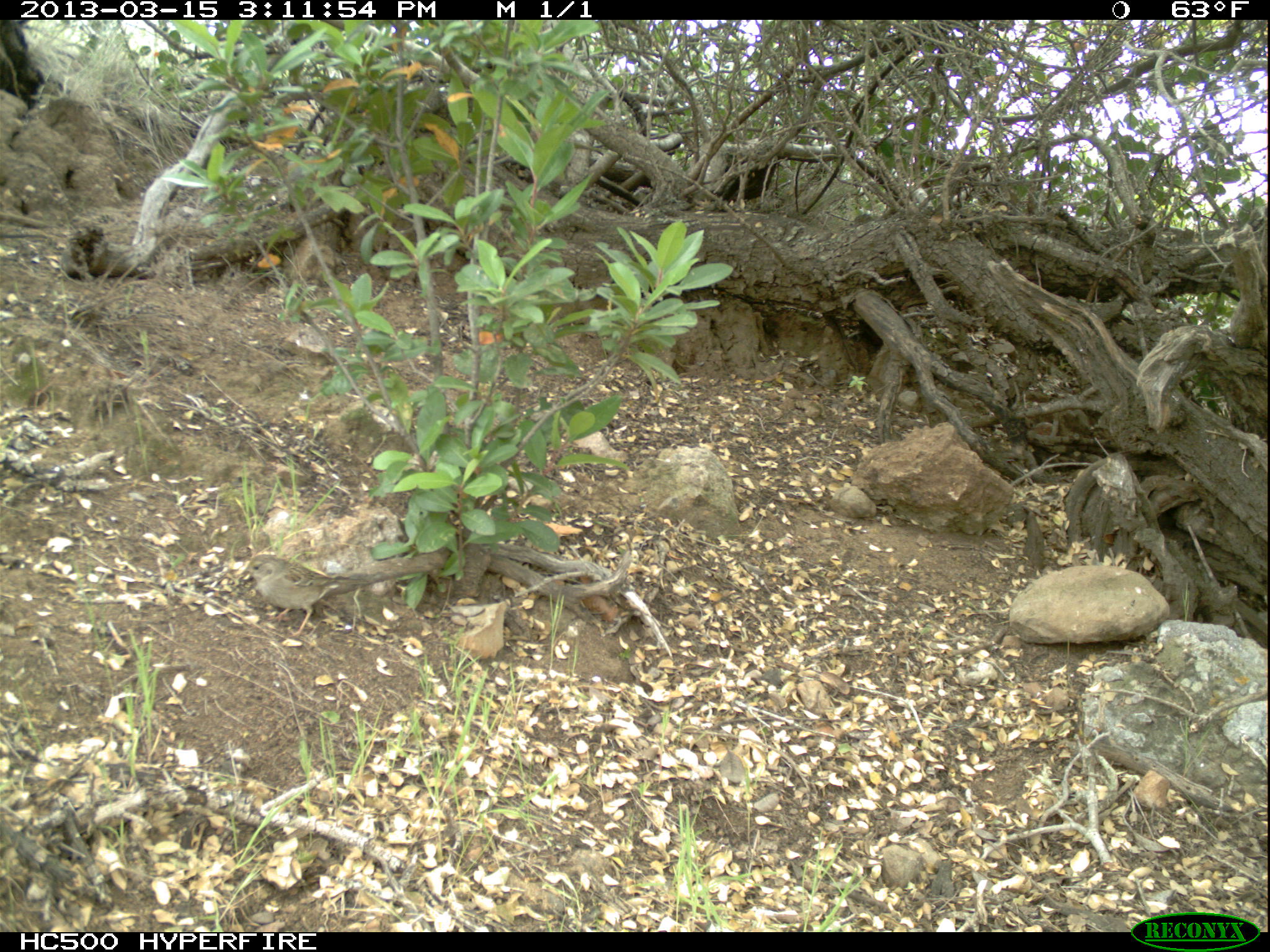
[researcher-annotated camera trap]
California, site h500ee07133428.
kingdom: Animalia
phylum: Chordata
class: Aves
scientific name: Aves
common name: bird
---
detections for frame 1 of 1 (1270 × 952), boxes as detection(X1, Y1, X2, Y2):
bird: detection(238, 554, 368, 638)